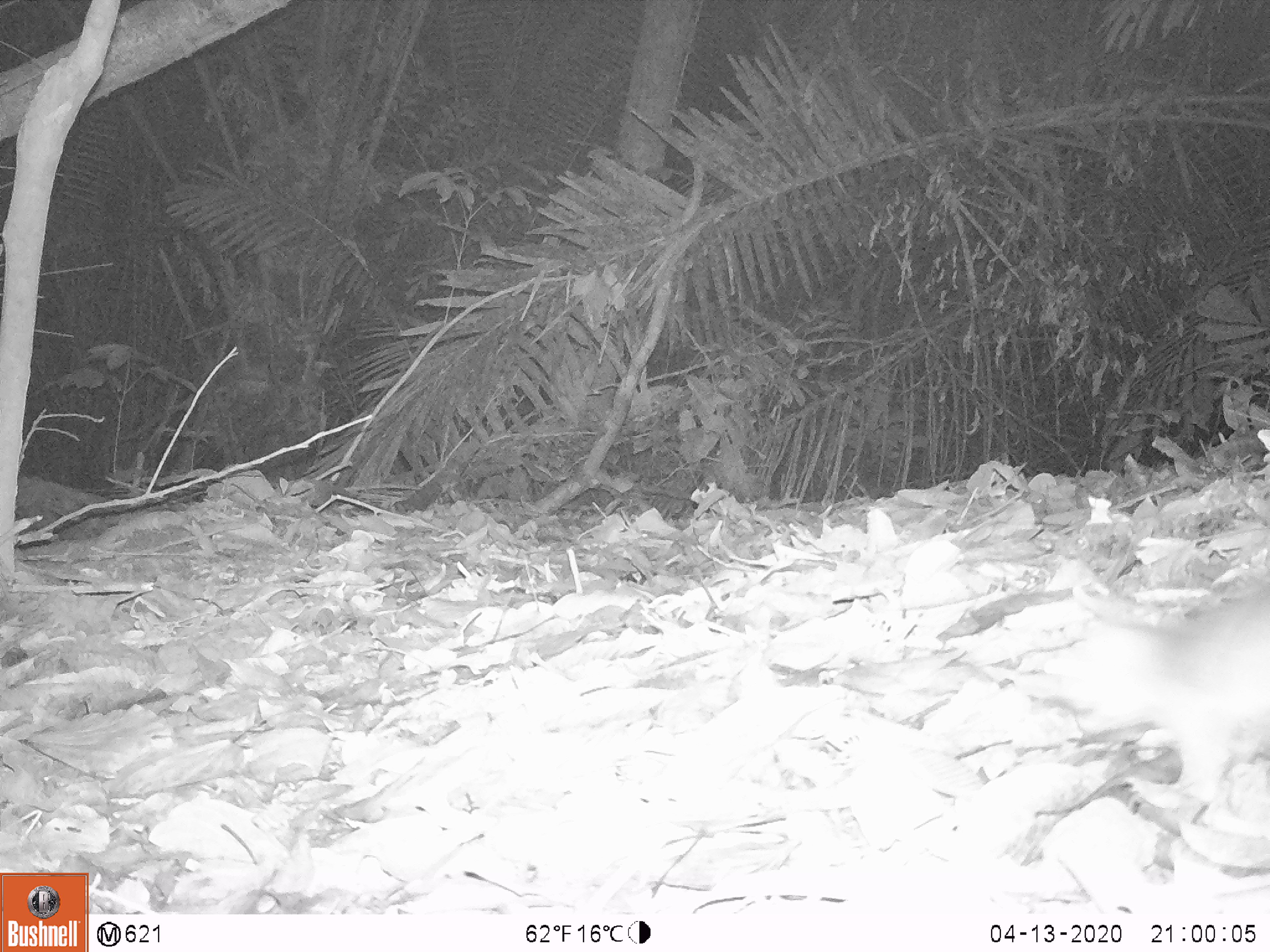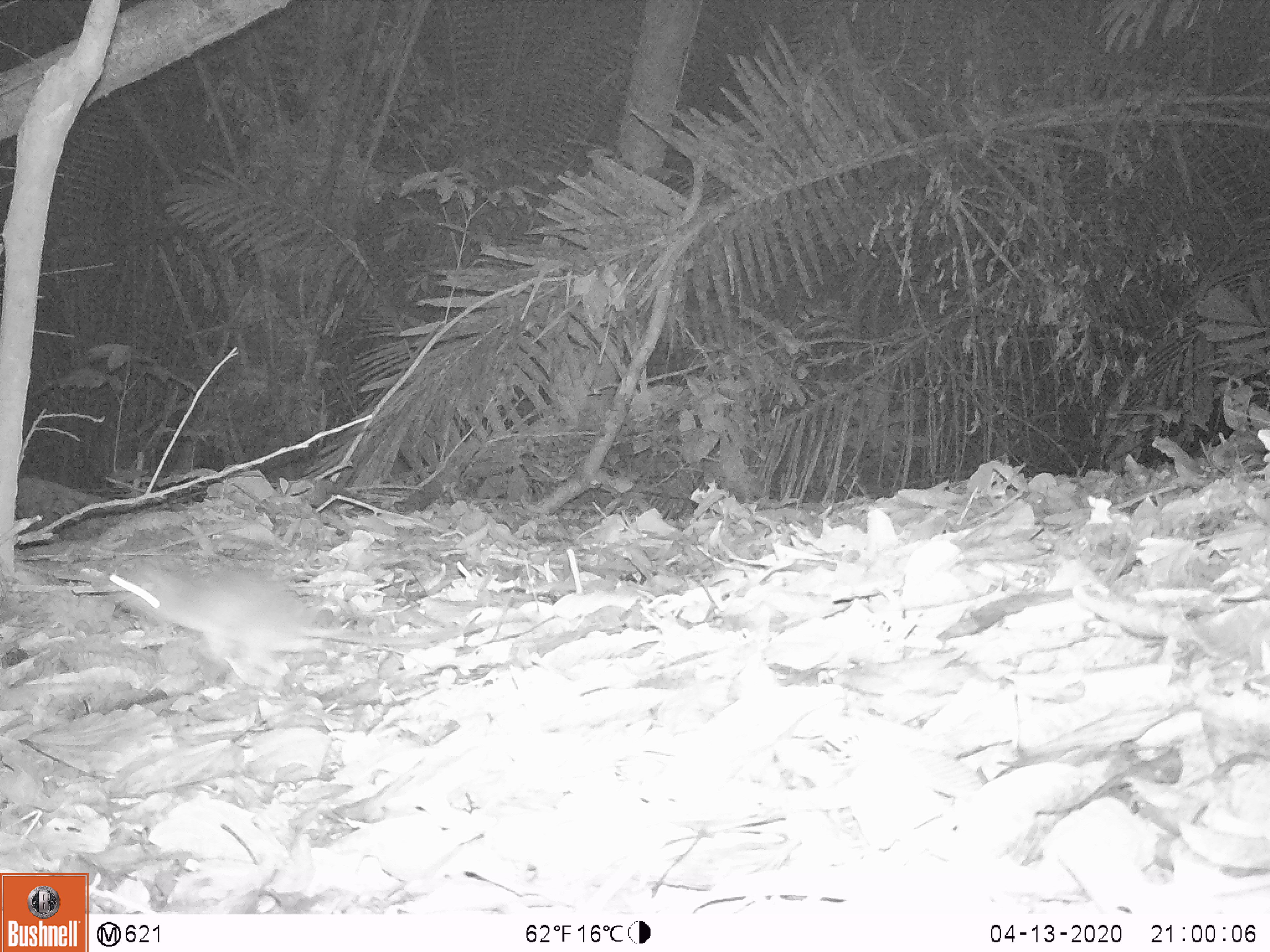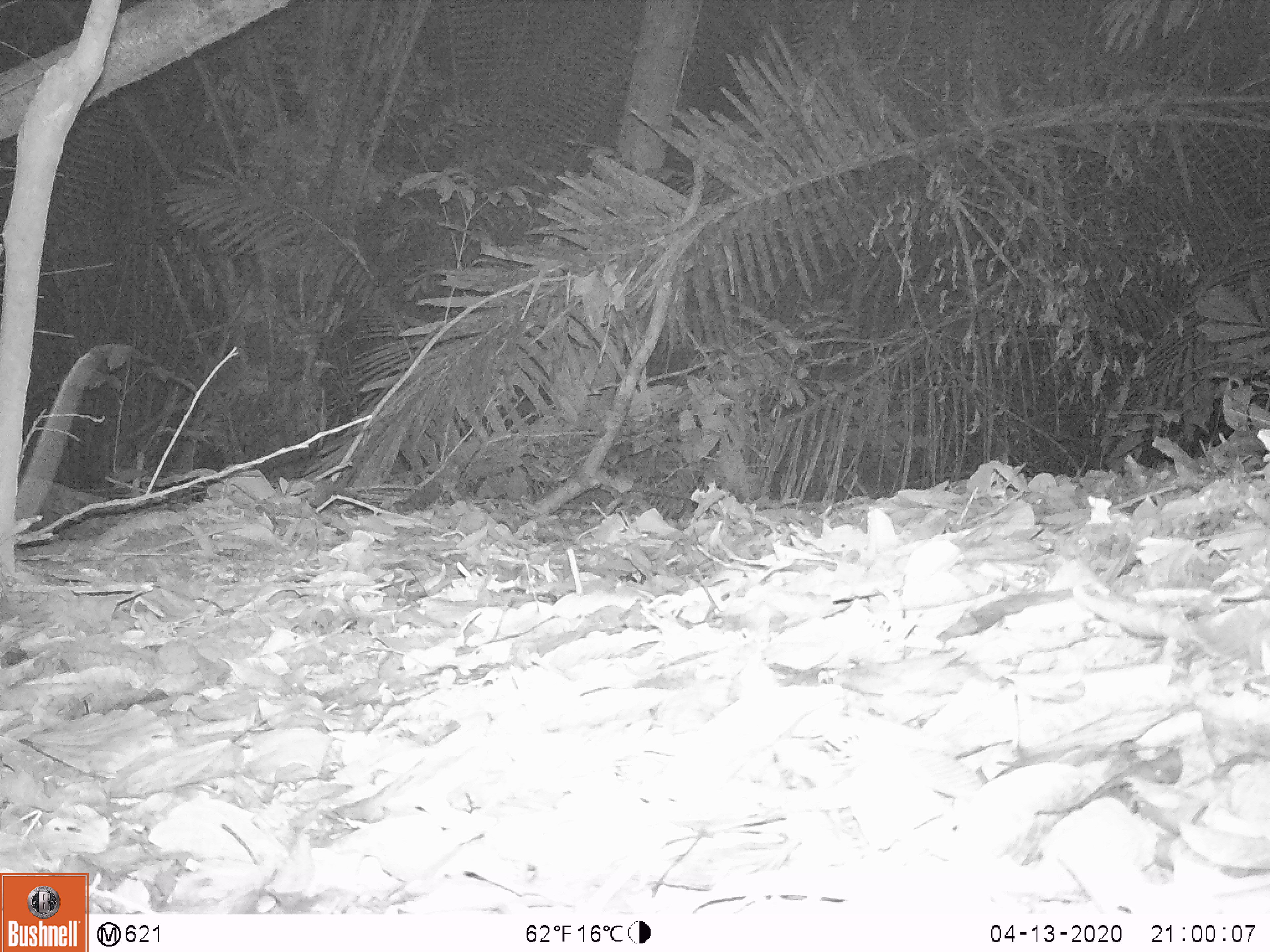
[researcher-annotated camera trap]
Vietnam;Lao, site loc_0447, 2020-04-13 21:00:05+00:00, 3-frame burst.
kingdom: Animalia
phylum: Chordata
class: Mammalia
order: Rodentia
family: Muridae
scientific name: Muridae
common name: old-world mice and rats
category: unidentified murid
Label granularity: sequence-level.